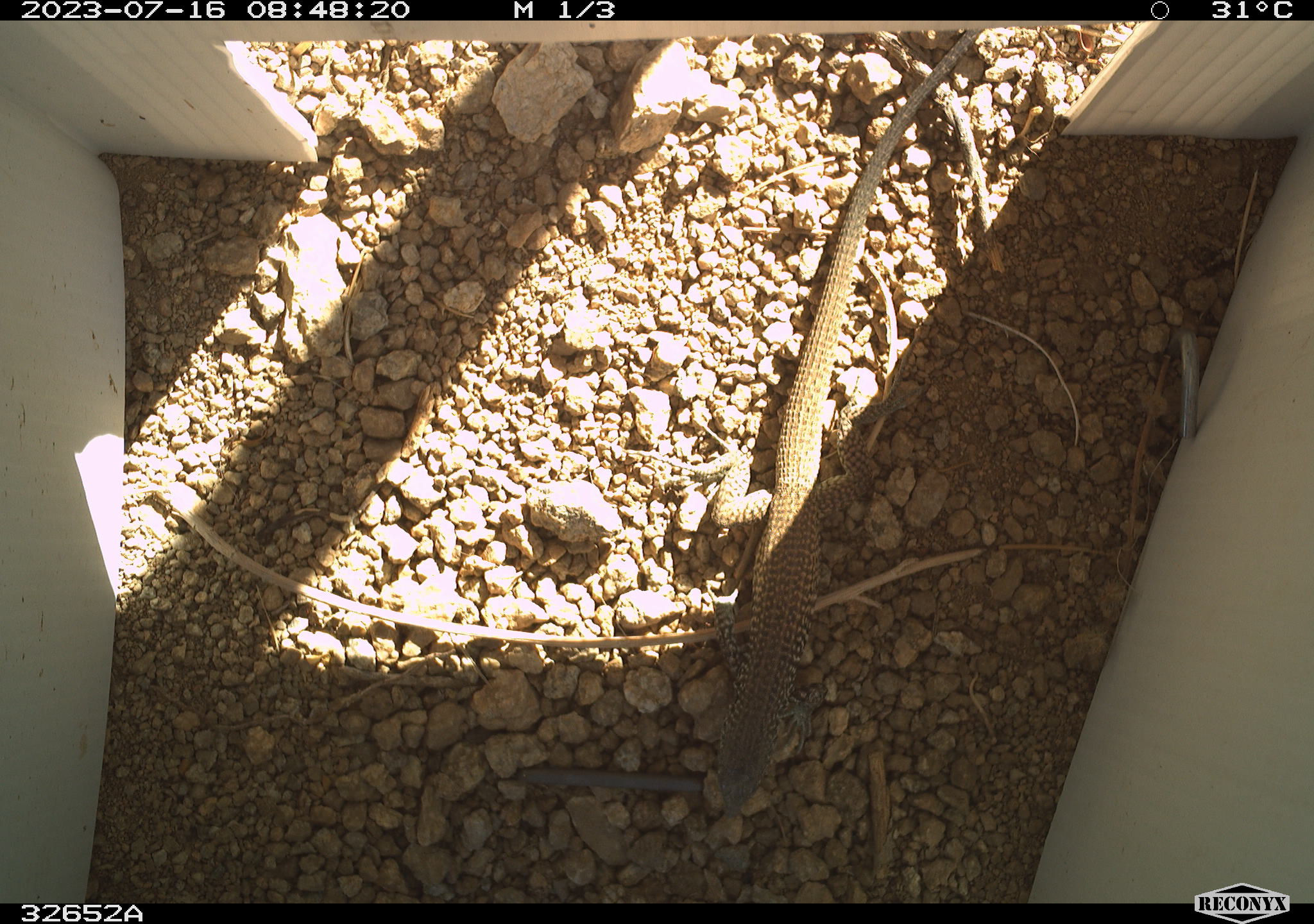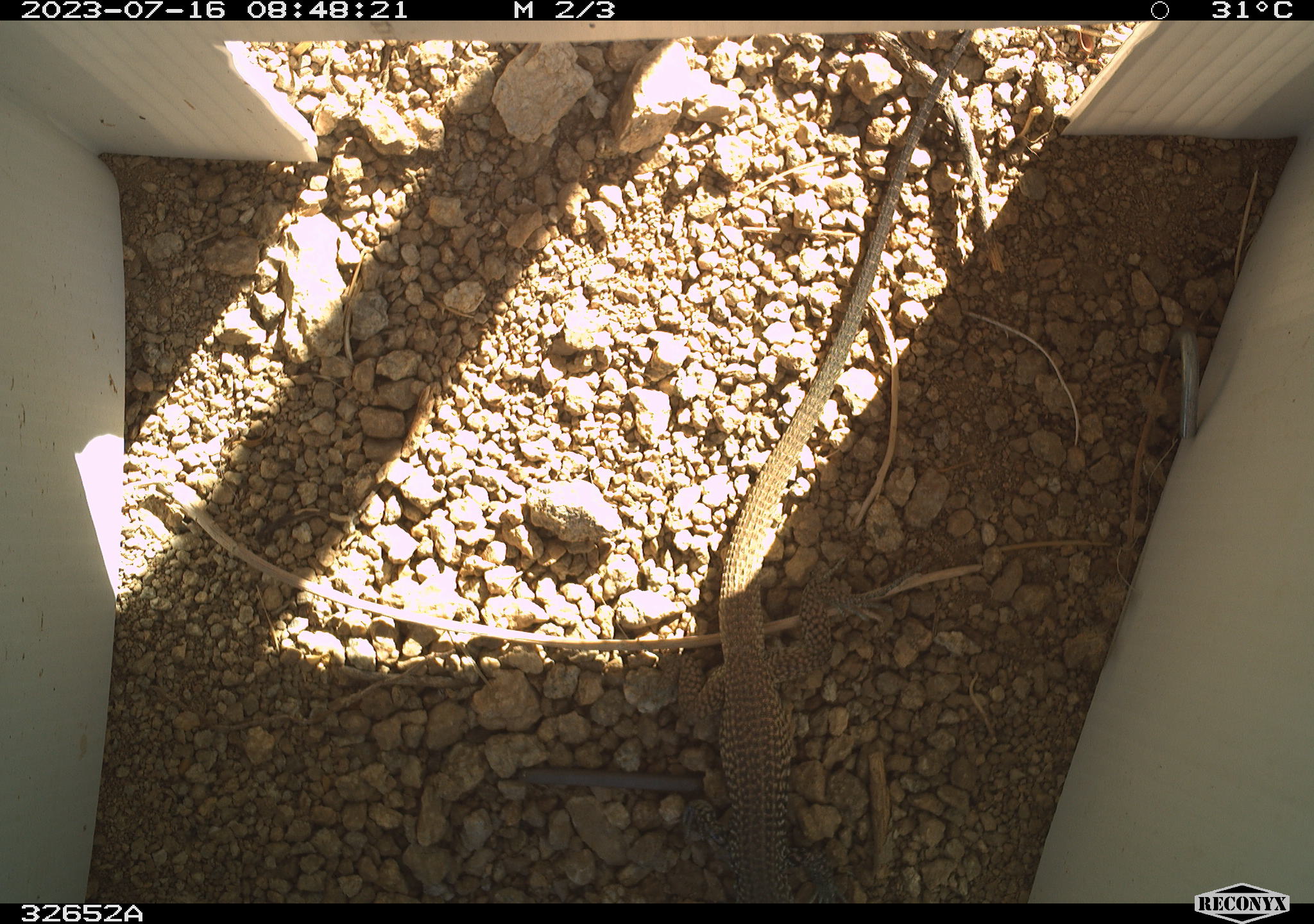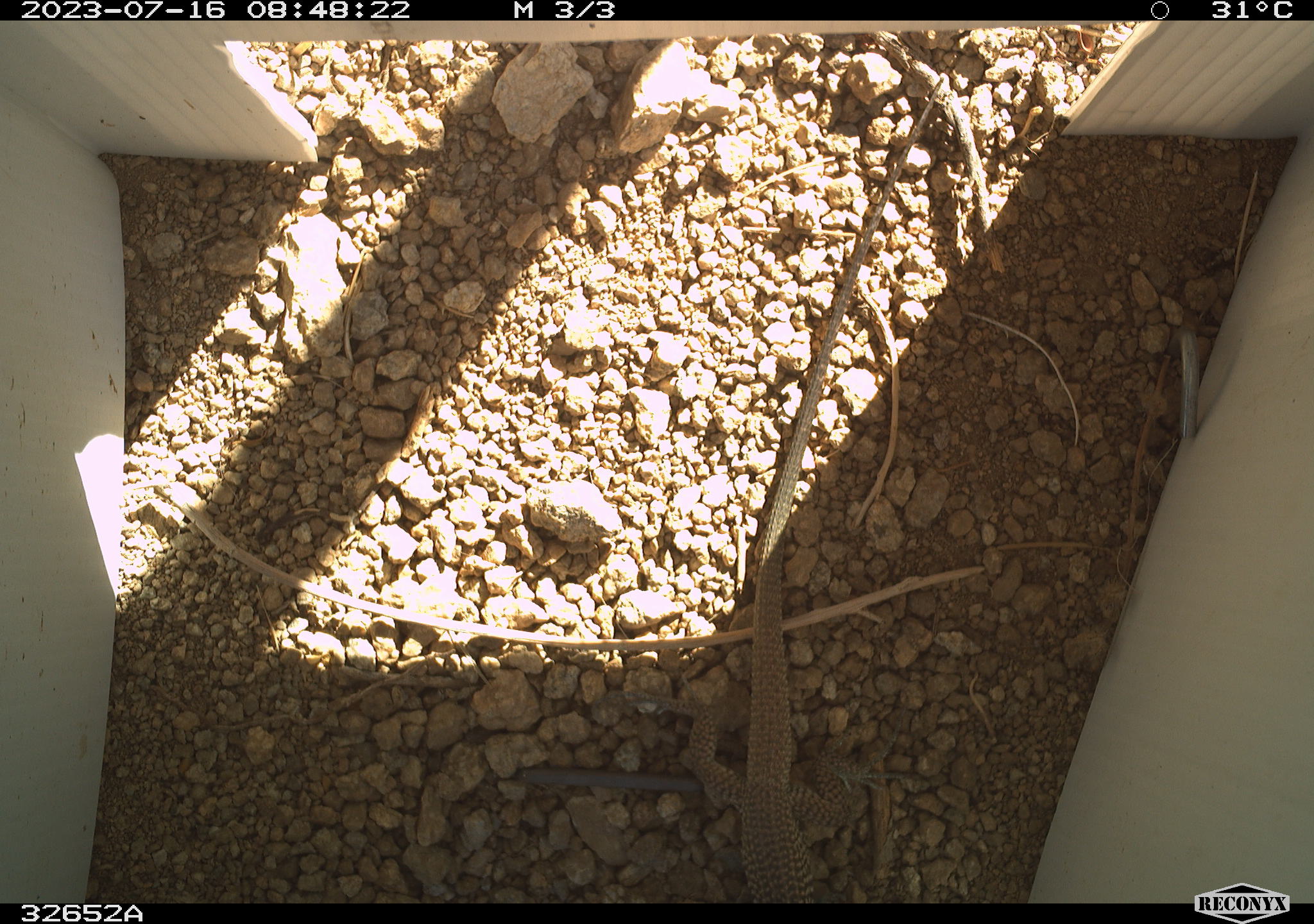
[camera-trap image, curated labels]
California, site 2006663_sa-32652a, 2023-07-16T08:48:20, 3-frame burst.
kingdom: Animalia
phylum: Chordata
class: Reptilia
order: Squamata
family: Teiidae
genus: Aspidoscelis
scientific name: Aspidoscelis tigris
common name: western whiptail